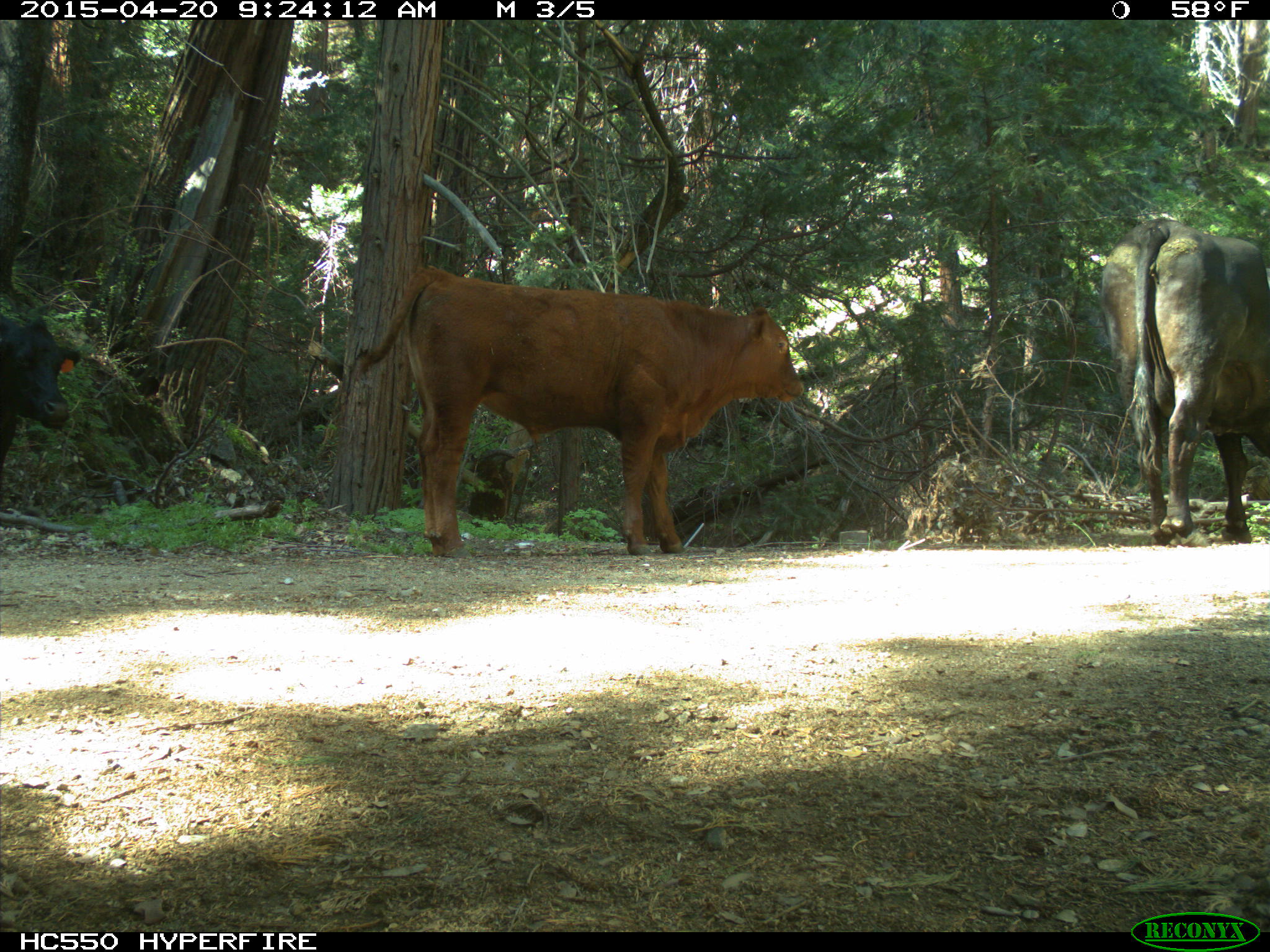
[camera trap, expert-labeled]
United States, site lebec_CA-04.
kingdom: Animalia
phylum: Chordata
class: Mammalia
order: Artiodactyla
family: Bovidae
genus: Bos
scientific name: Bos taurus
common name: domestic cow